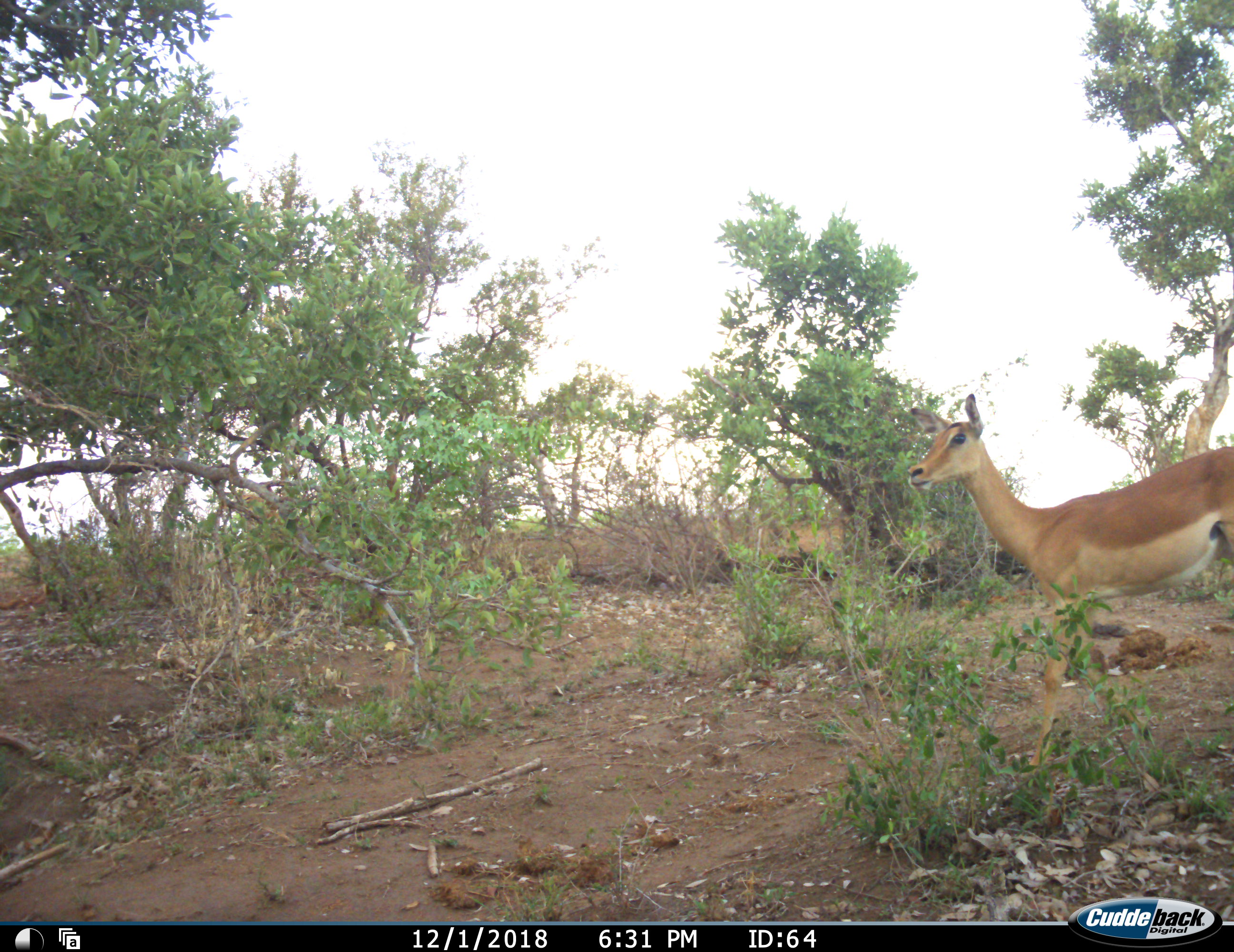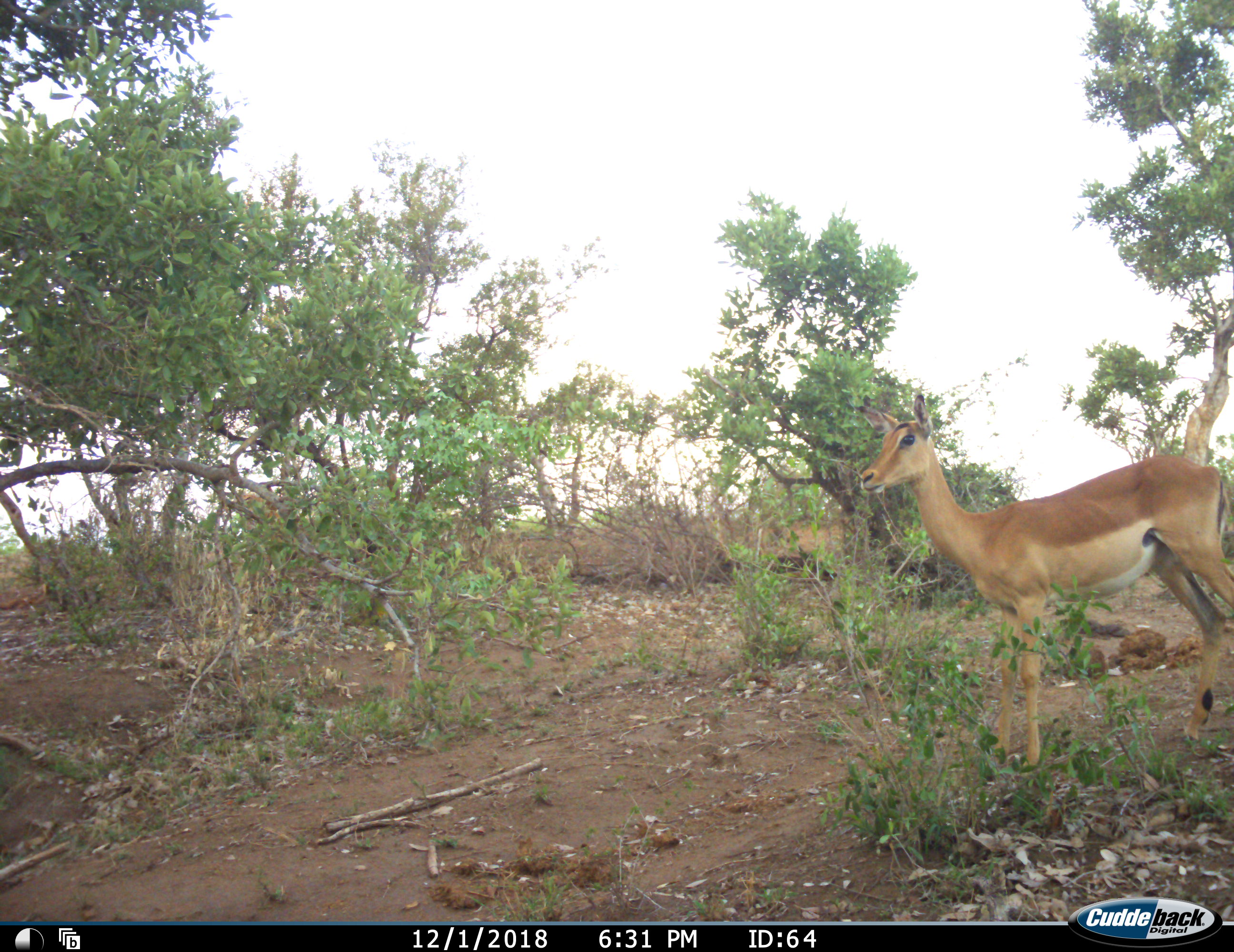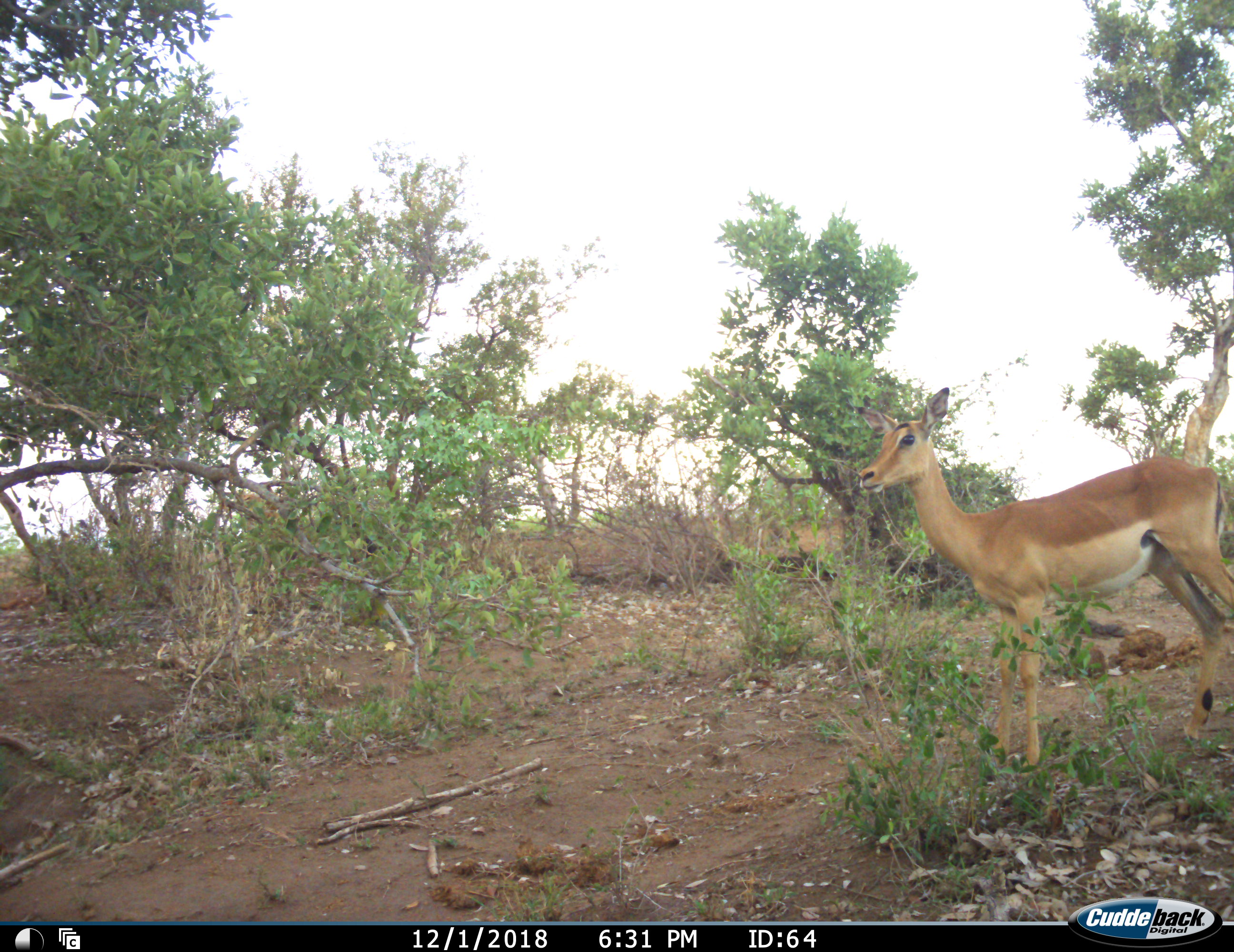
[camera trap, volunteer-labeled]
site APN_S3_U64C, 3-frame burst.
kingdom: Animalia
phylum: Chordata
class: Mammalia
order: Artiodactyla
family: Bovidae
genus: Aepyceros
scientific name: Aepyceros melampus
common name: impala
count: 1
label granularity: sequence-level